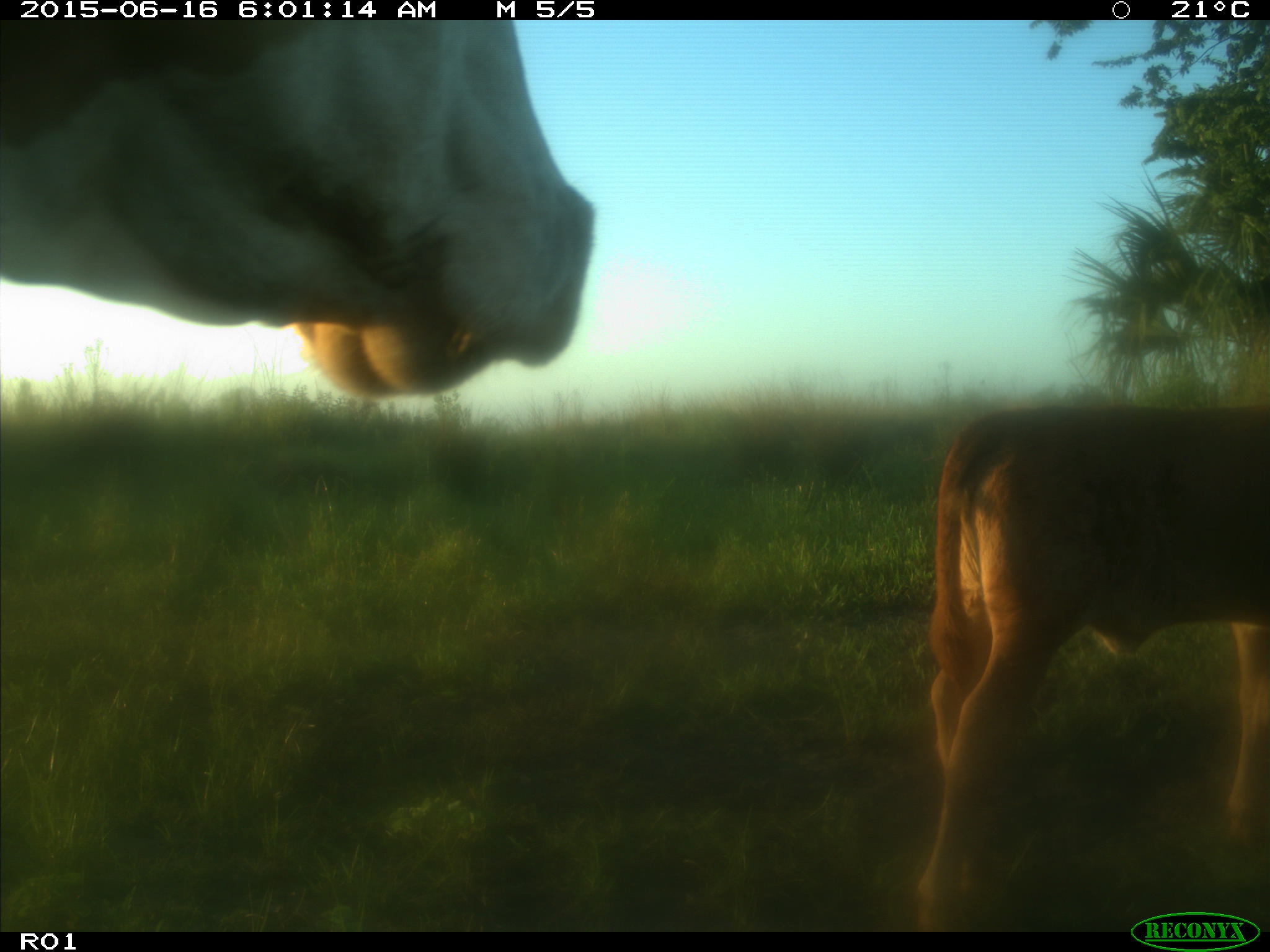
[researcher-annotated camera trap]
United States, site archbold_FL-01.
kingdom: Animalia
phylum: Chordata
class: Mammalia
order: Artiodactyla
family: Bovidae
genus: Bos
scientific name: Bos taurus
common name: domestic cow